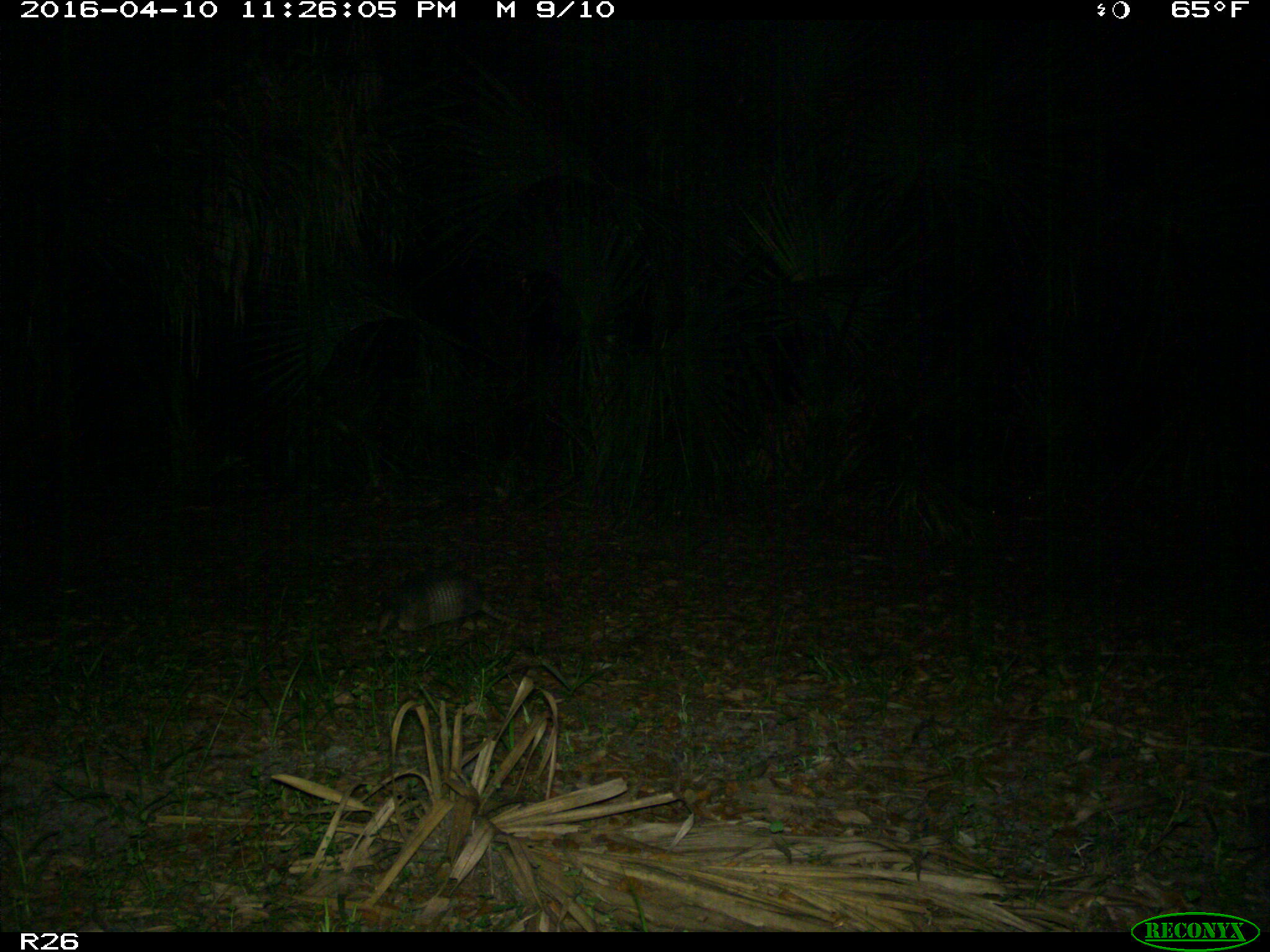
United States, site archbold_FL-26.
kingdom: Animalia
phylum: Chordata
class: Mammalia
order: Cingulata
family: Dasypodidae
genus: Dasypus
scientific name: Dasypus novemcinctus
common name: nine-banded armadillo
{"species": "Dasypus novemcinctus (nine-banded armadillo)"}